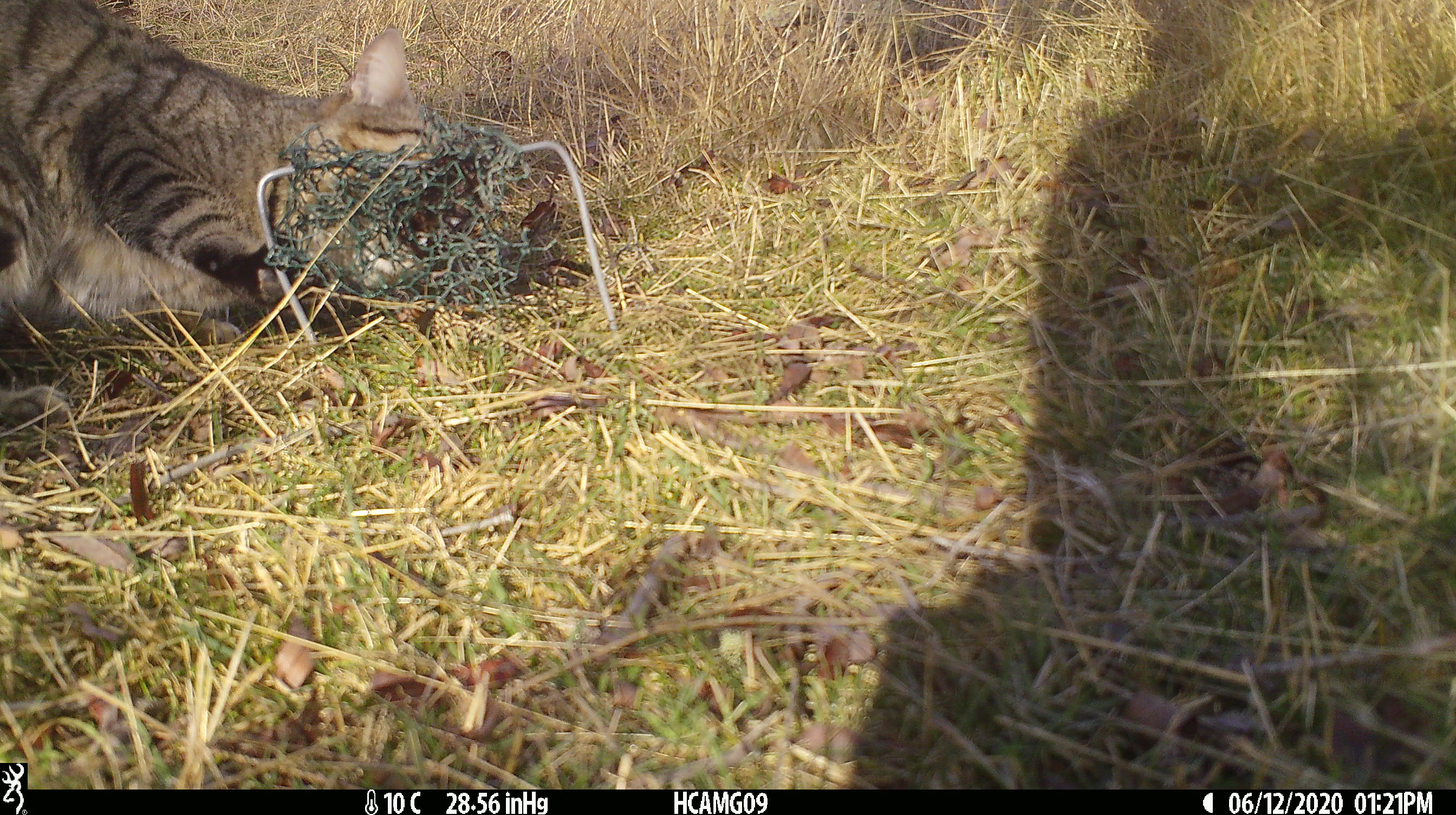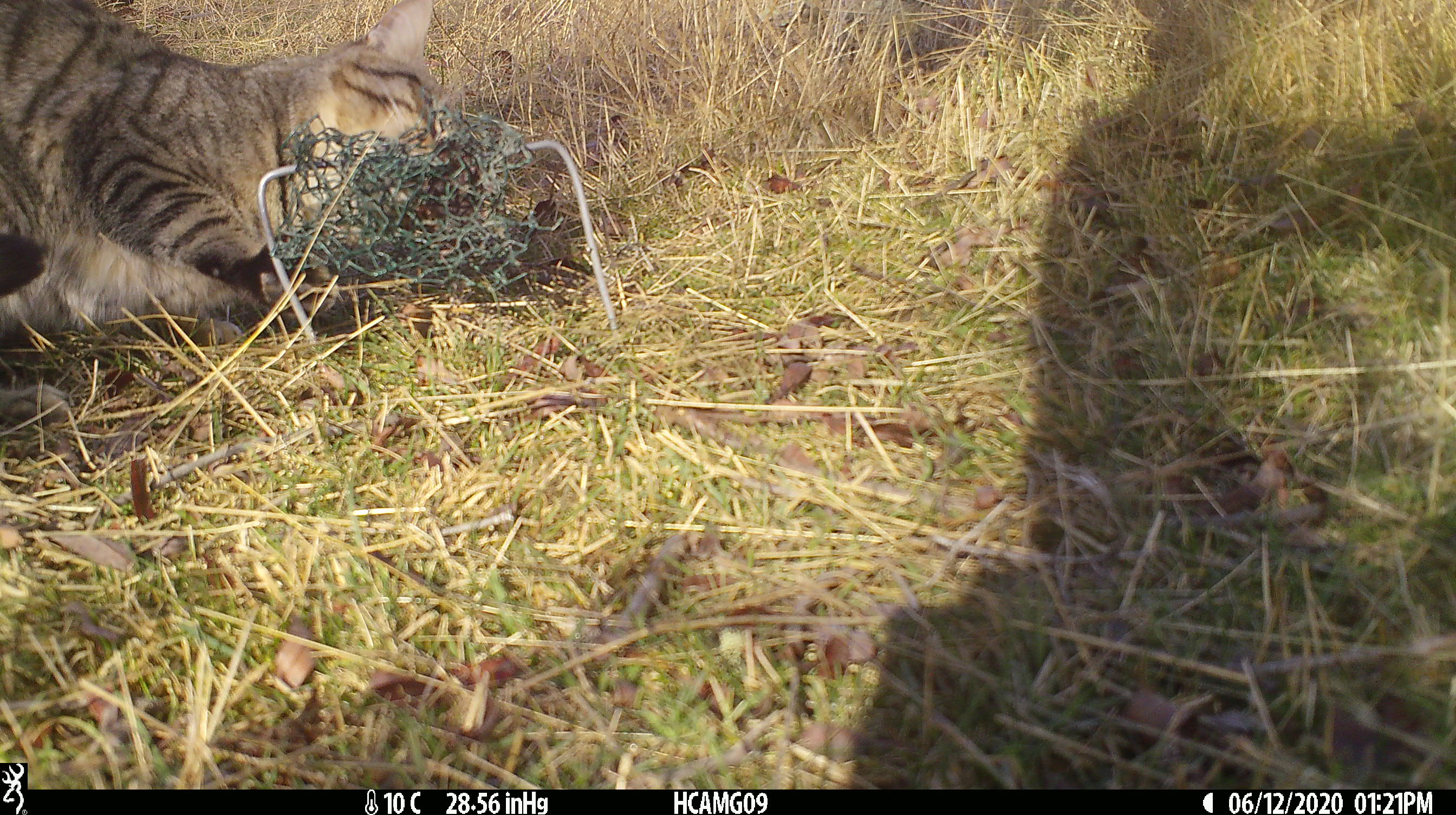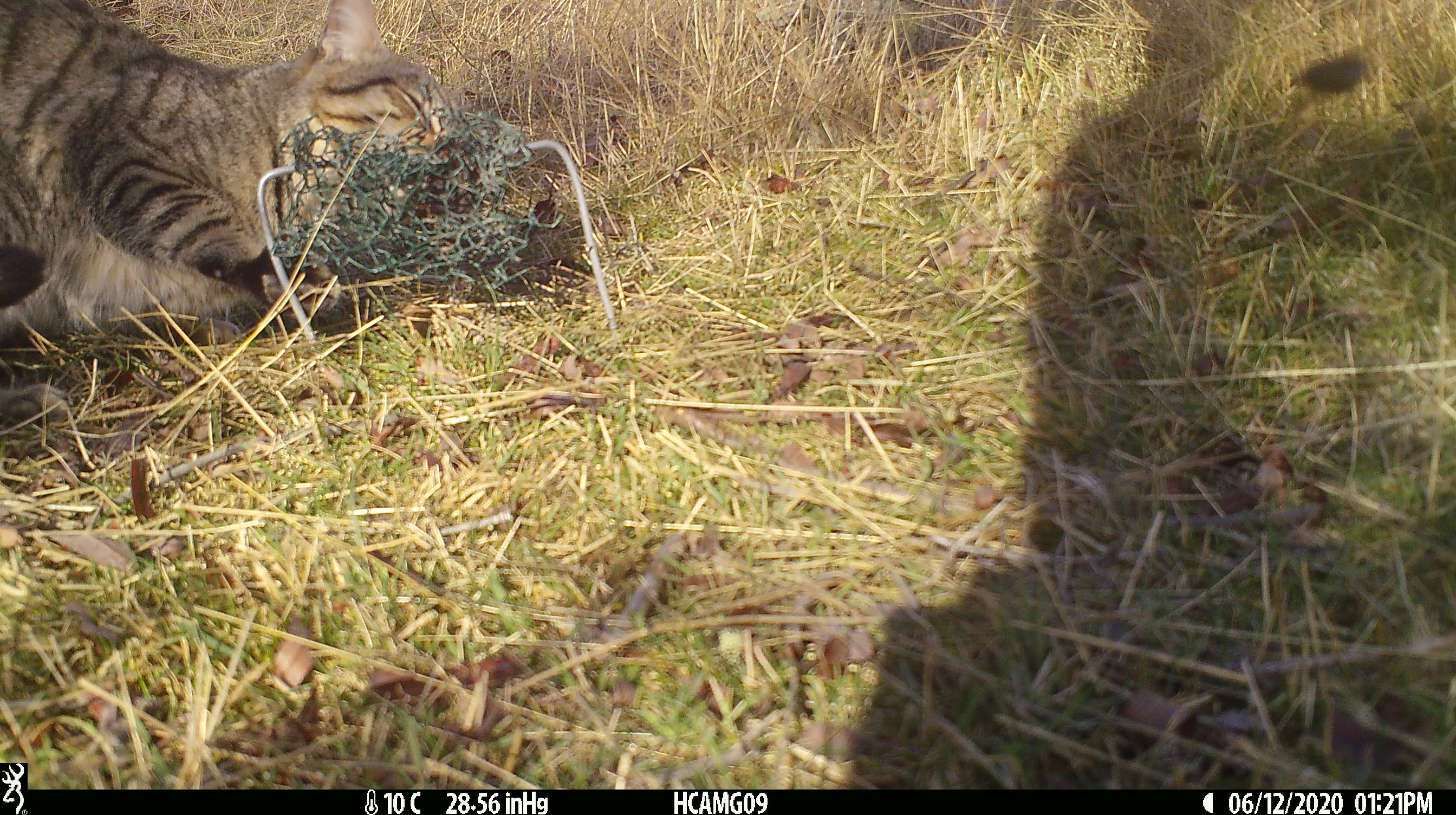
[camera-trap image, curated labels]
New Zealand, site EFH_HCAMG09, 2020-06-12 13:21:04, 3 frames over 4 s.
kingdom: Animalia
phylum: Chordata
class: Mammalia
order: Carnivora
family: Felidae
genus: Felis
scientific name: Felis catus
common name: domestic cat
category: cat